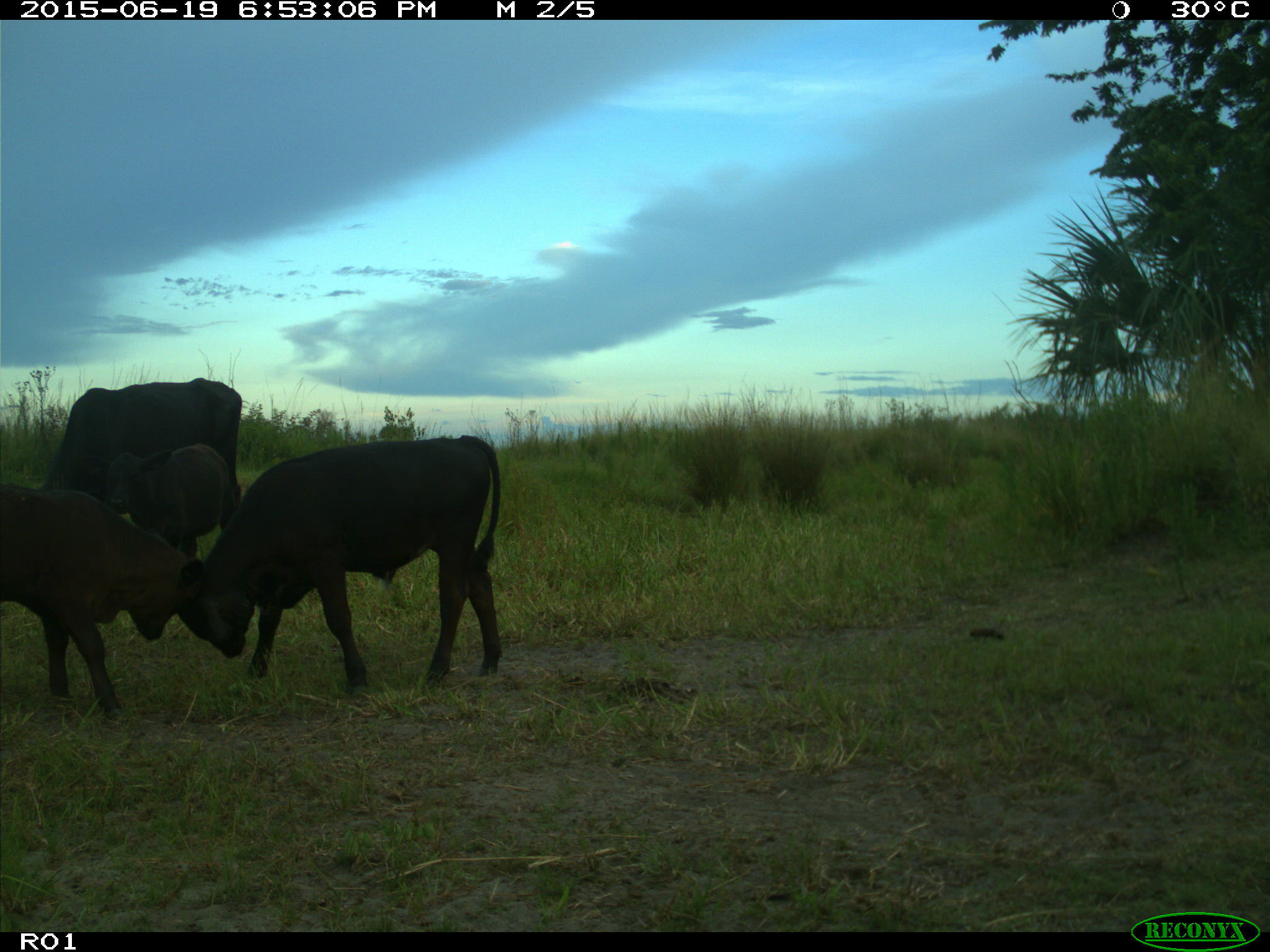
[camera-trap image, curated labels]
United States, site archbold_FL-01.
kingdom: Animalia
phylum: Chordata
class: Mammalia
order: Artiodactyla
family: Bovidae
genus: Bos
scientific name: Bos taurus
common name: domestic cow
Bos taurus (domestic cow).